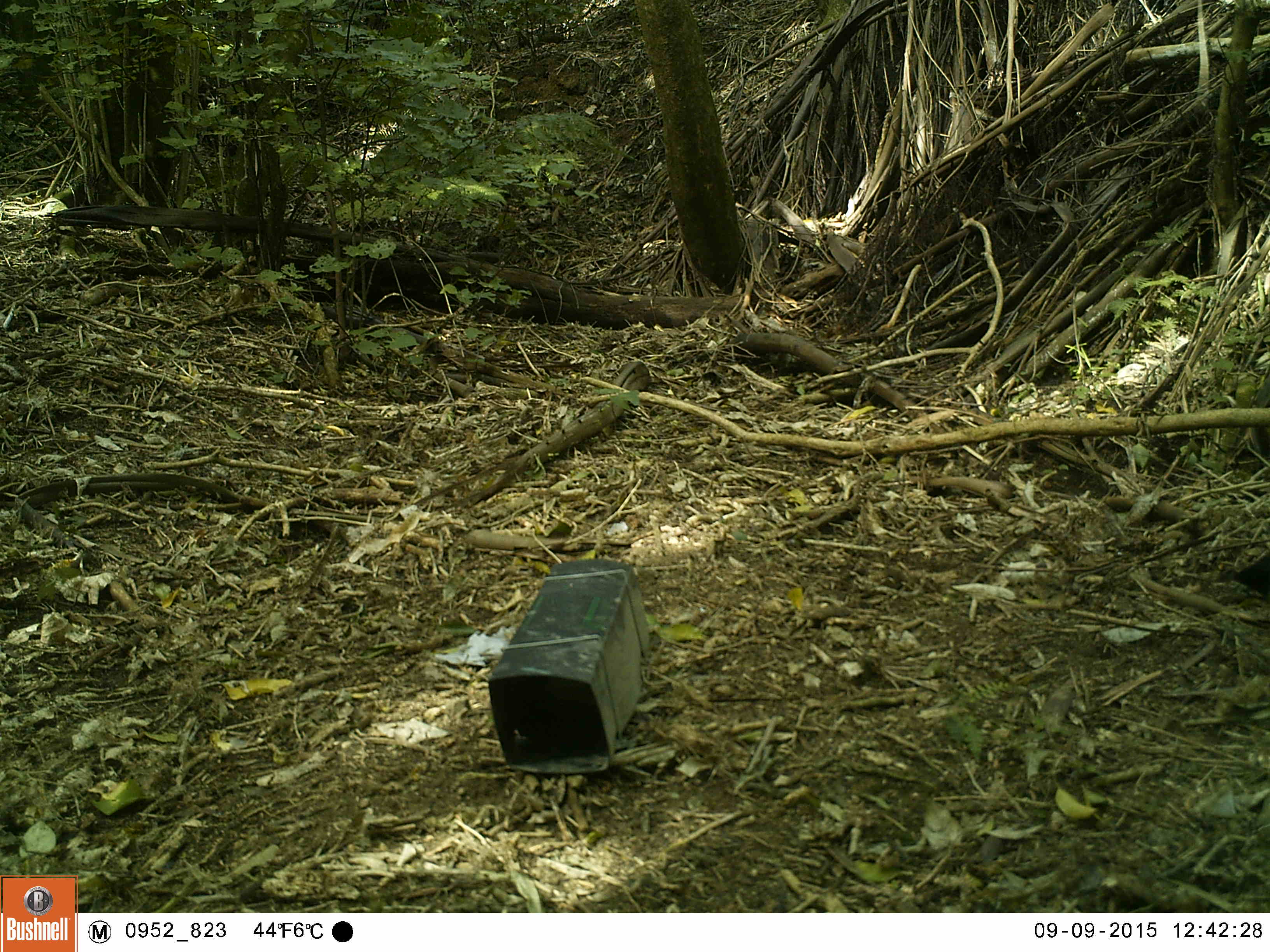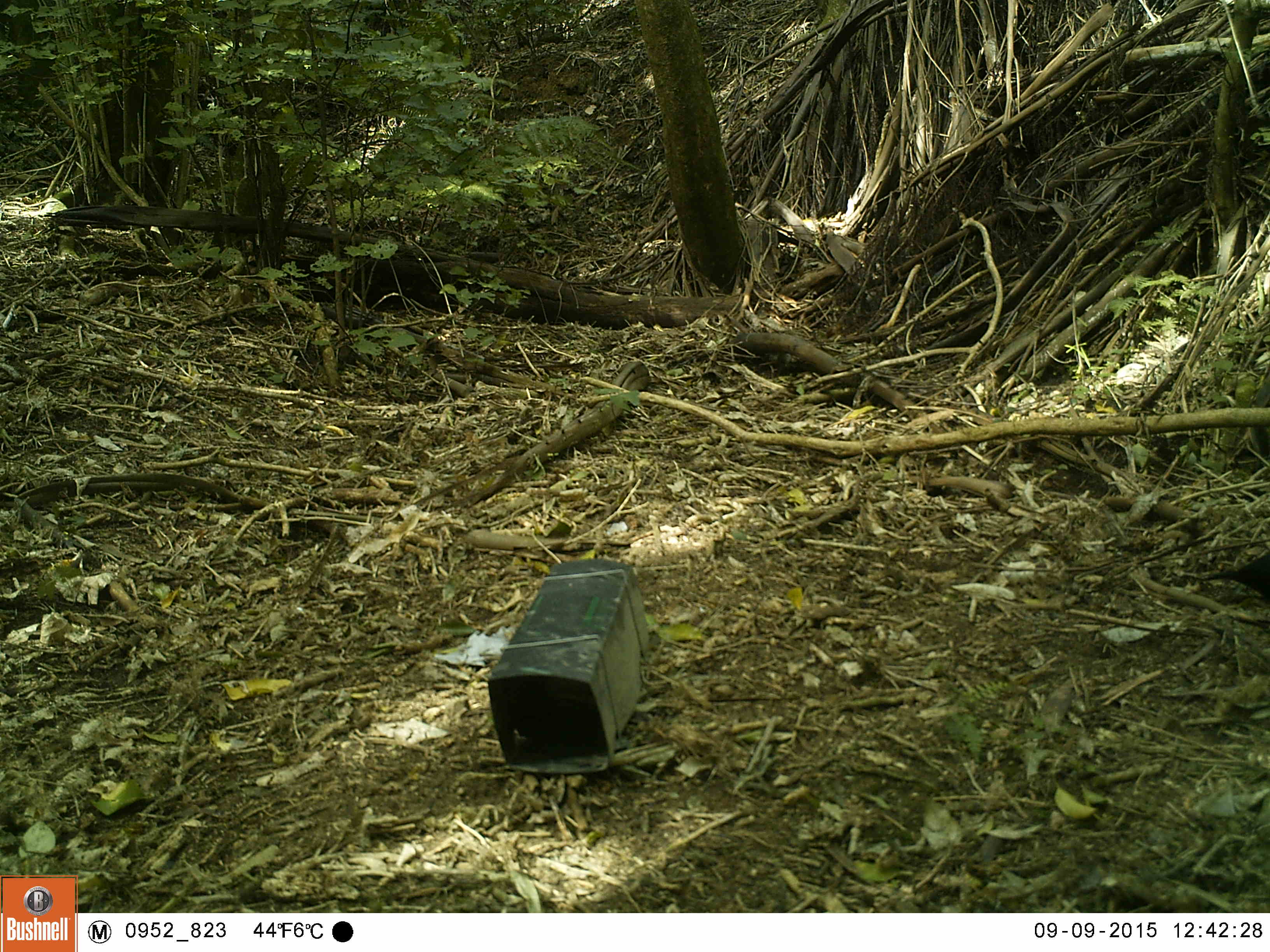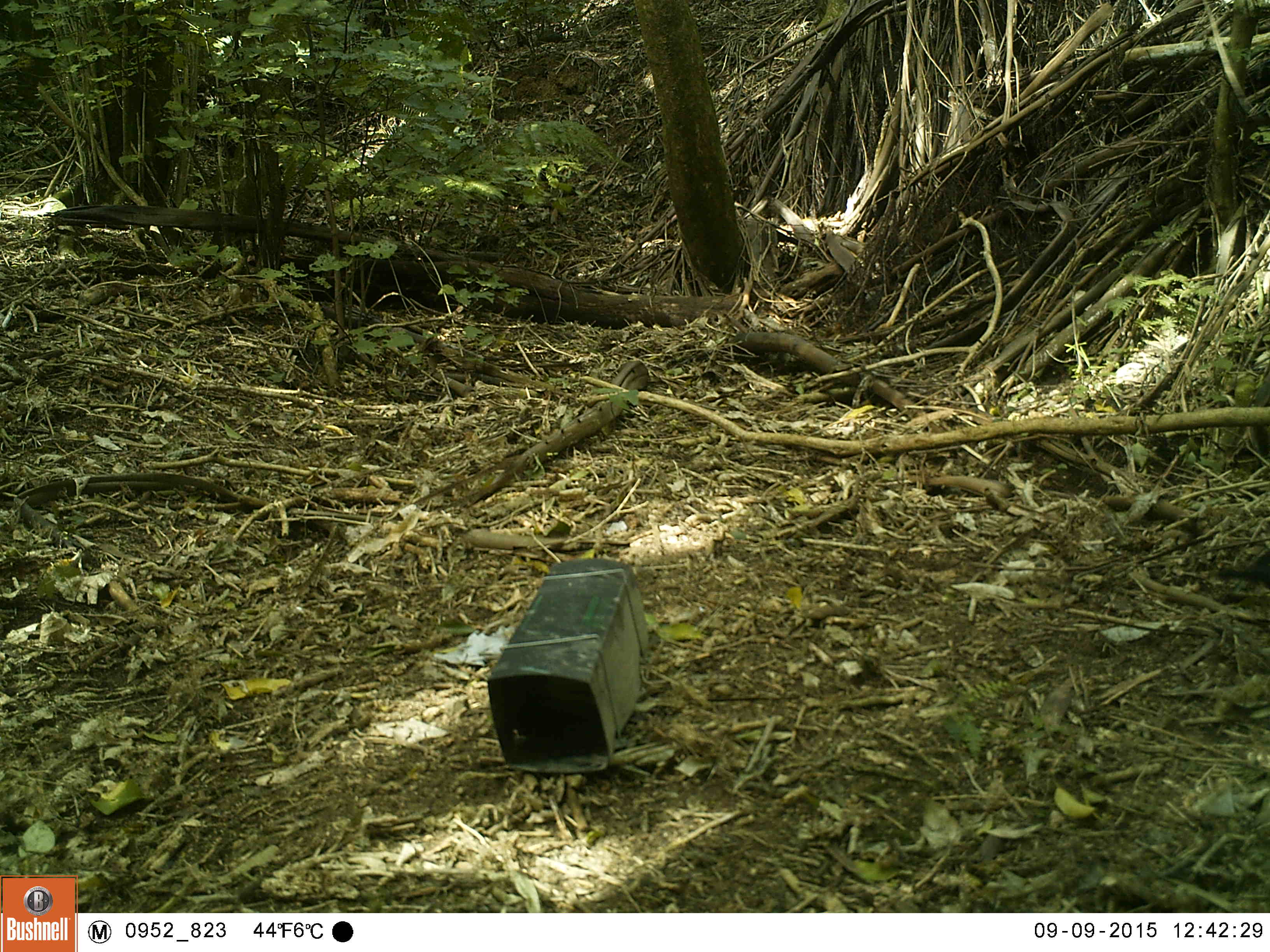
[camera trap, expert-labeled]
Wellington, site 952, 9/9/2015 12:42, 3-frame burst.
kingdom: Animalia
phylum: Chordata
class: Aves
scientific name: Aves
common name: bird